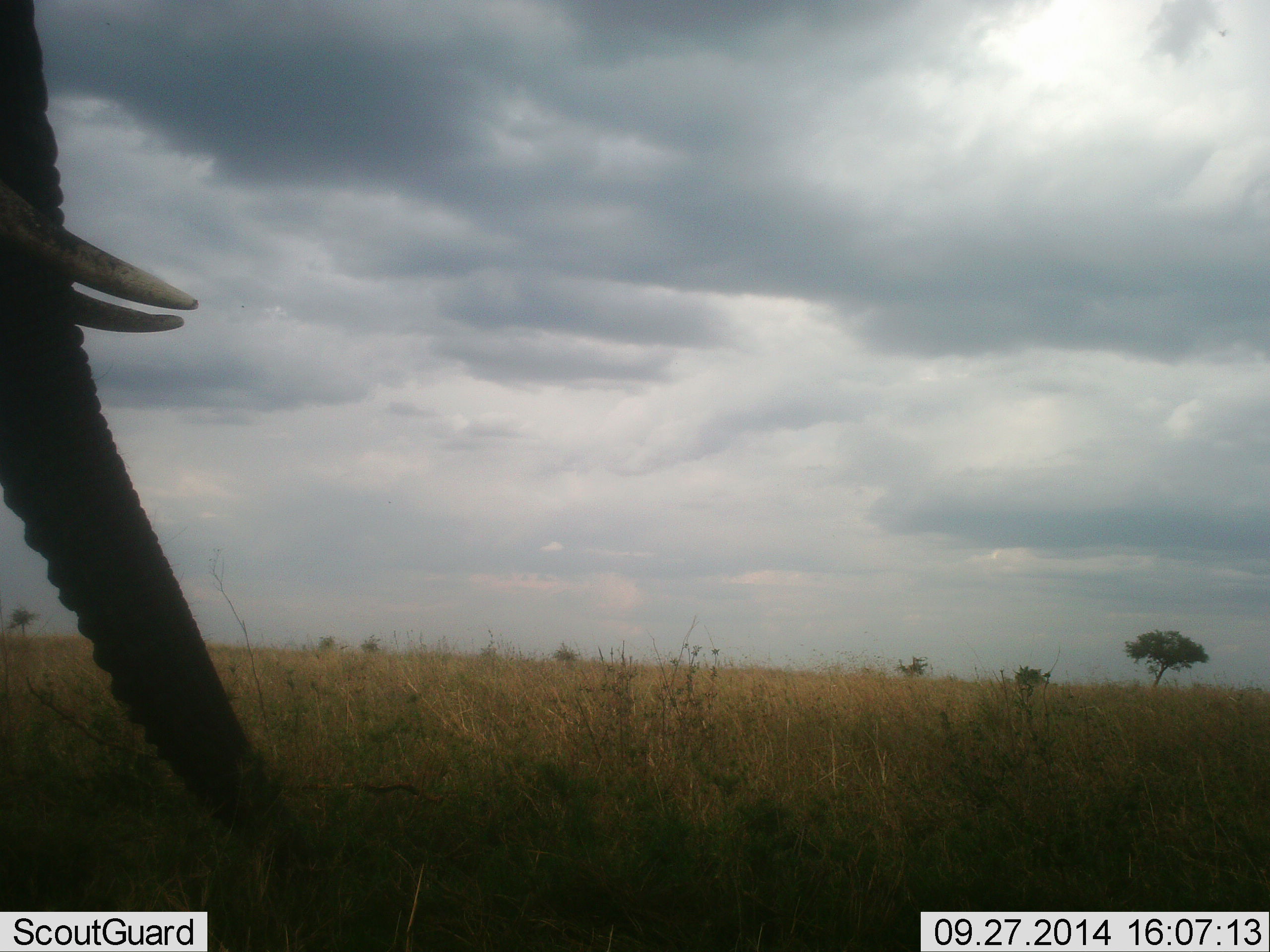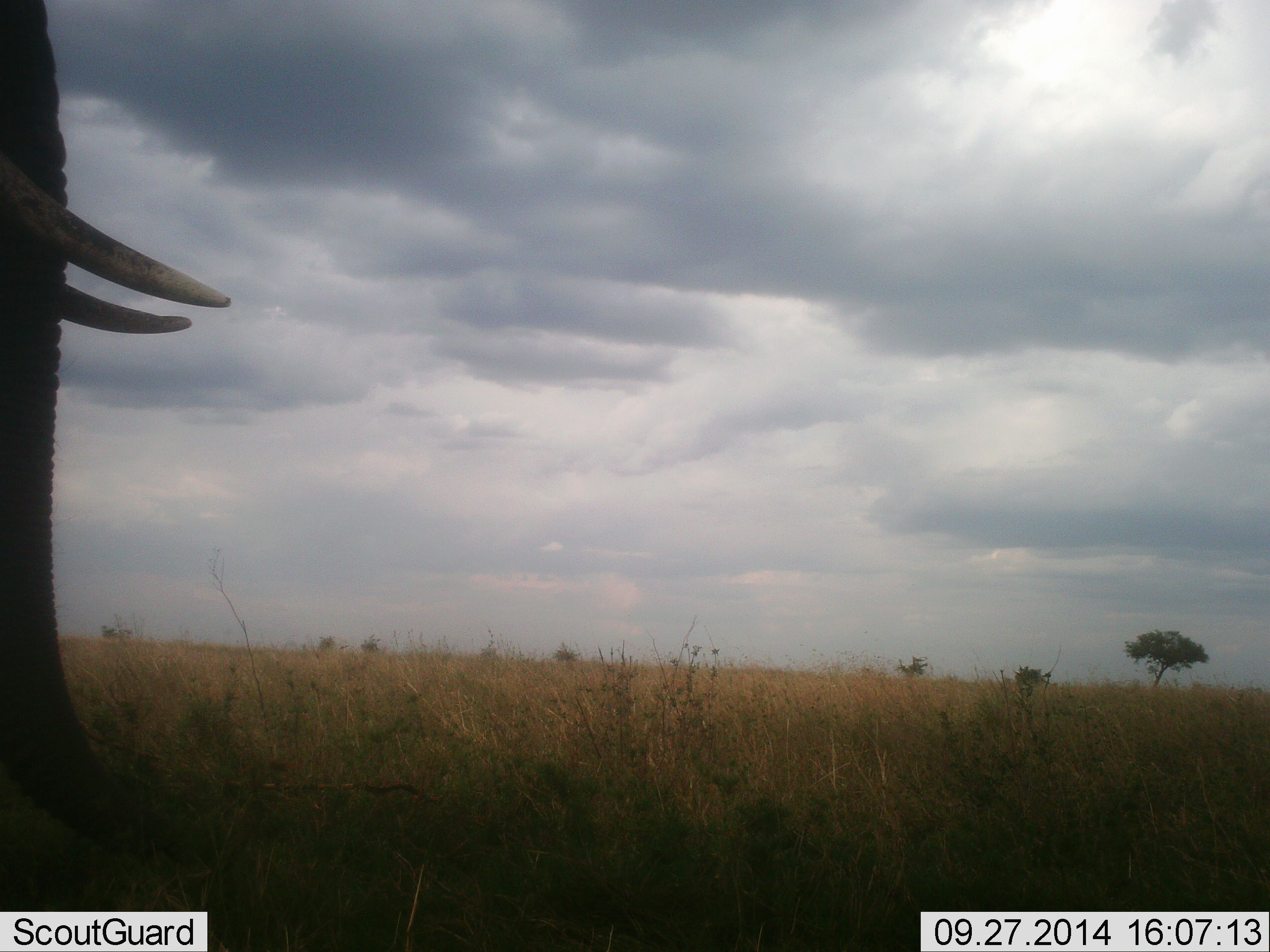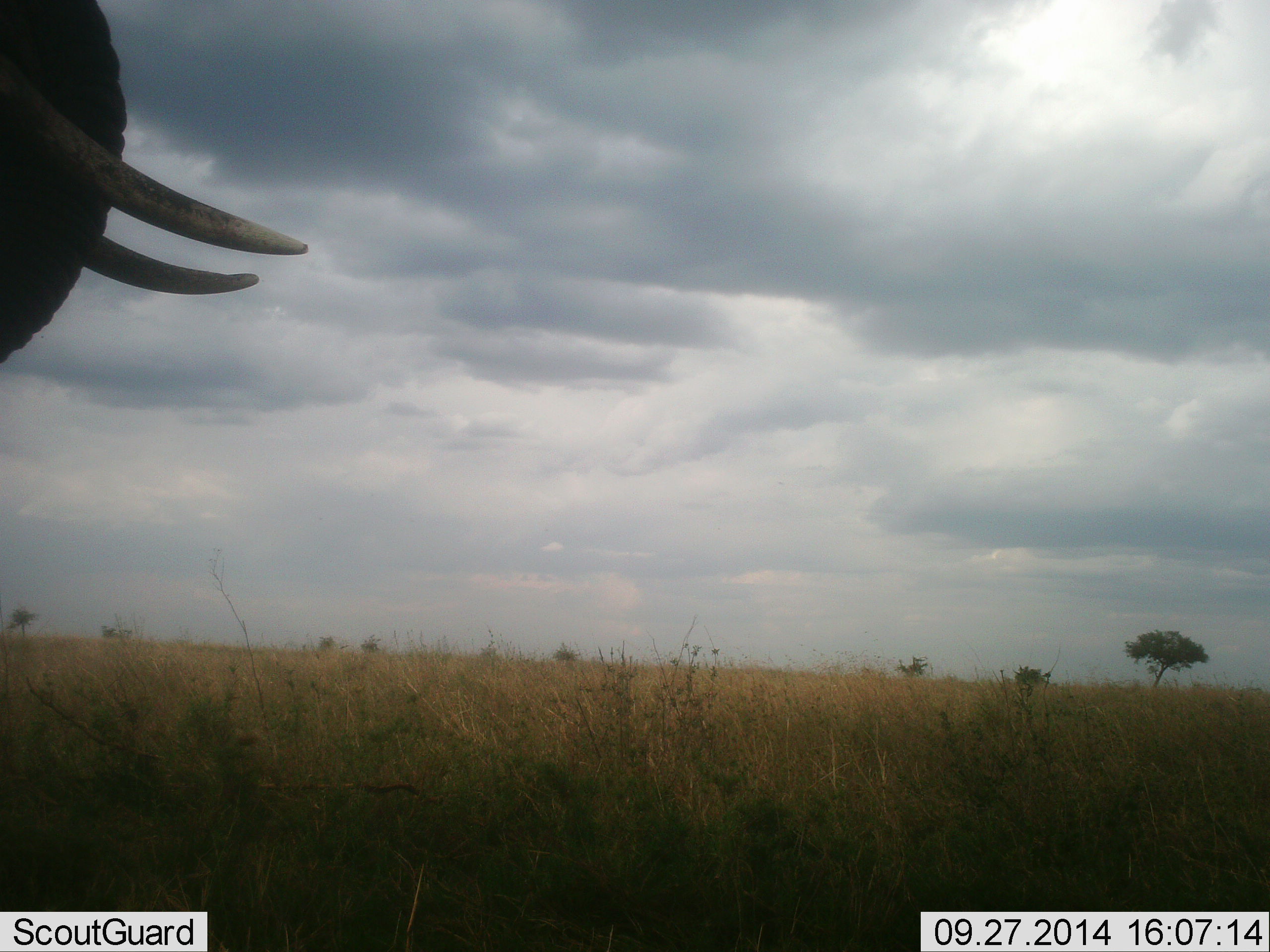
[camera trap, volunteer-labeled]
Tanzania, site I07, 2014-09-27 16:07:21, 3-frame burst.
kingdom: Animalia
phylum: Chordata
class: Mammalia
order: Proboscidea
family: Elephantidae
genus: Loxodonta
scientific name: Loxodonta africana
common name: african bush elephant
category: elephant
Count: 1.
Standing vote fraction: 50%.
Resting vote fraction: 0%.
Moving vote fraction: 30%.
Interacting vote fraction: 0%.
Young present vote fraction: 0%.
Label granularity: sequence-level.